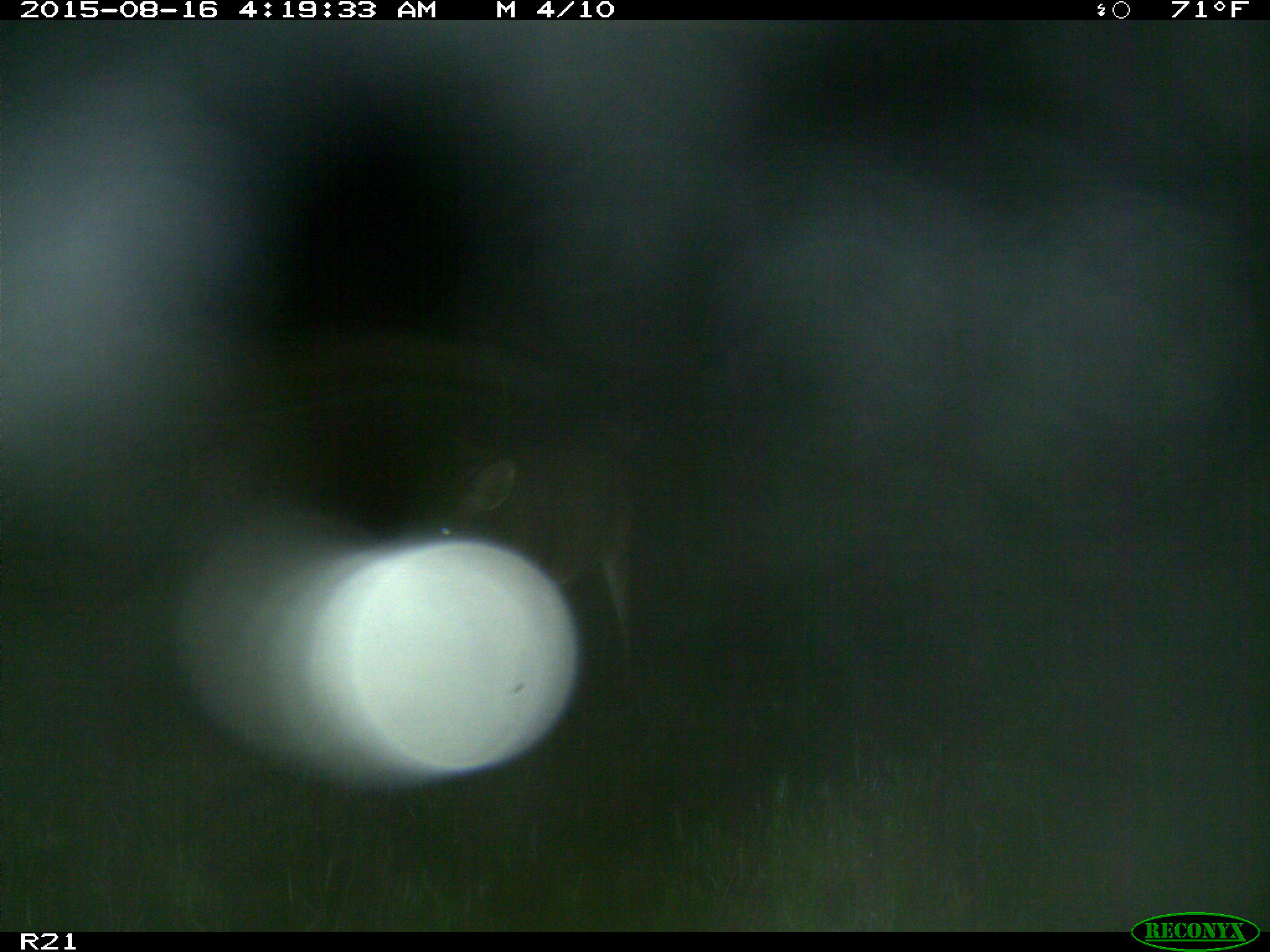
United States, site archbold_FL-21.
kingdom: Animalia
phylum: Chordata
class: Mammalia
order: Artiodactyla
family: Cervidae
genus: Odocoileus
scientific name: Odocoileus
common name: deer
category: unidentified deer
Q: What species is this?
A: Unidentified deer (deer) (Odocoileus).